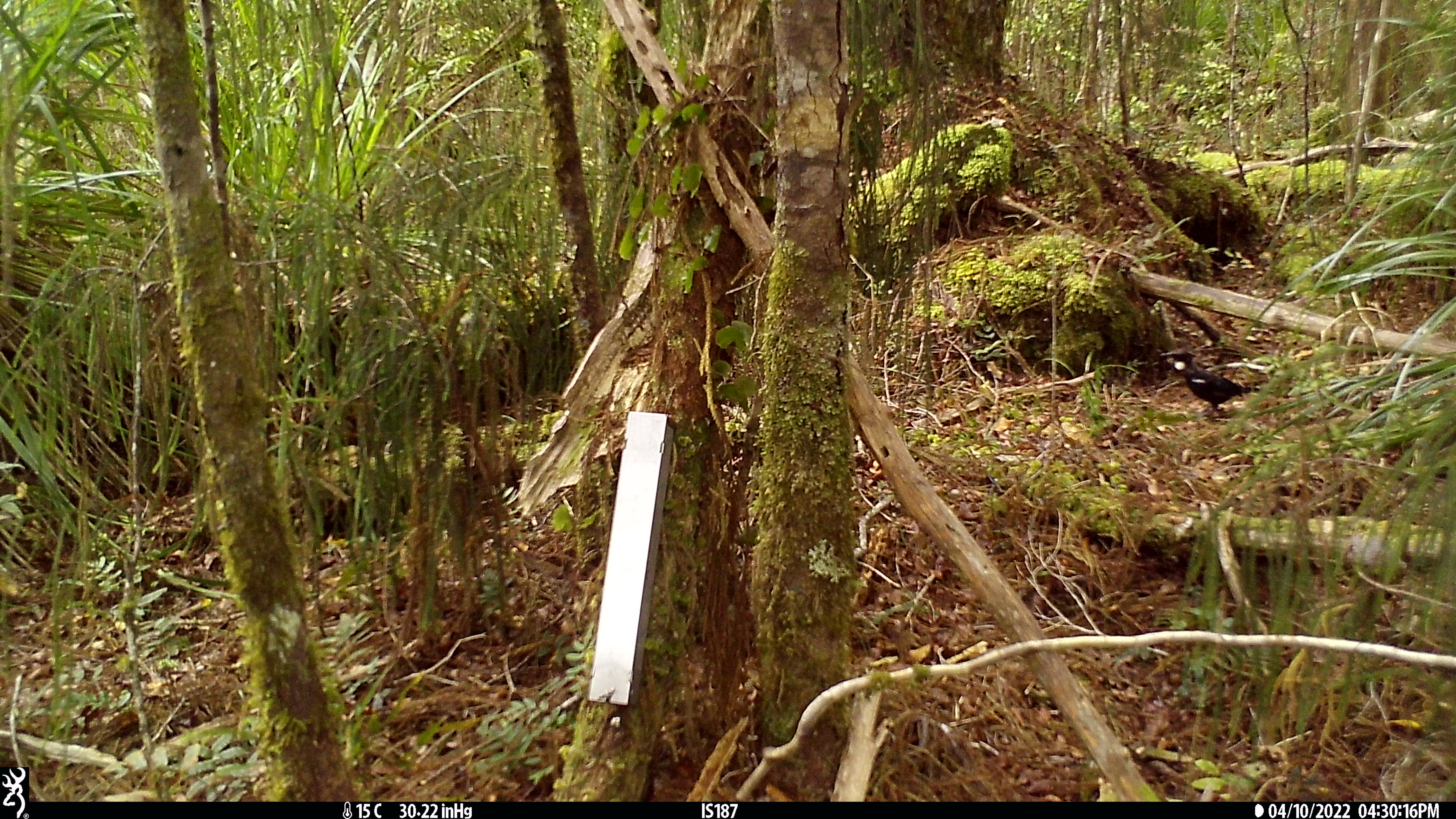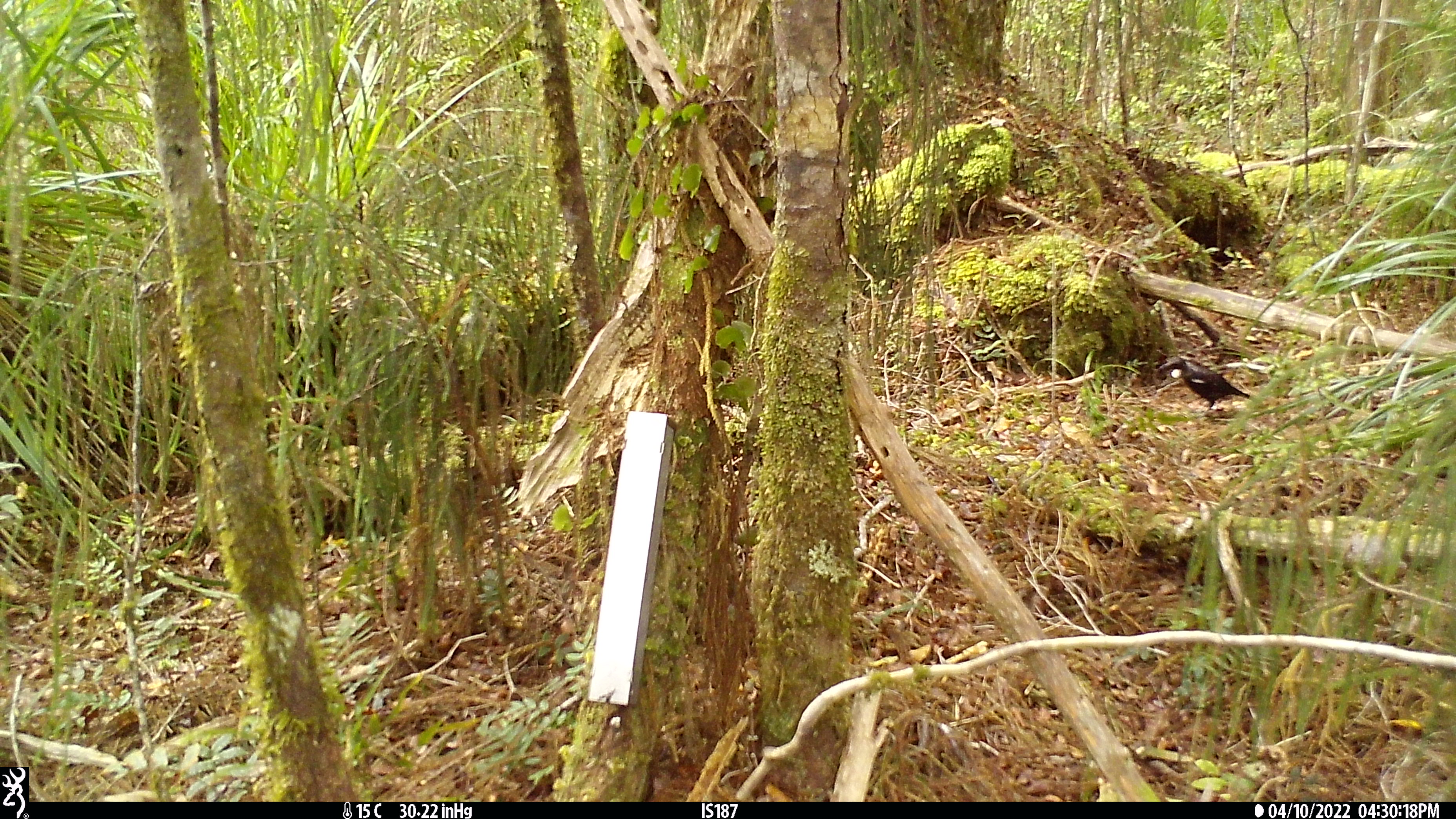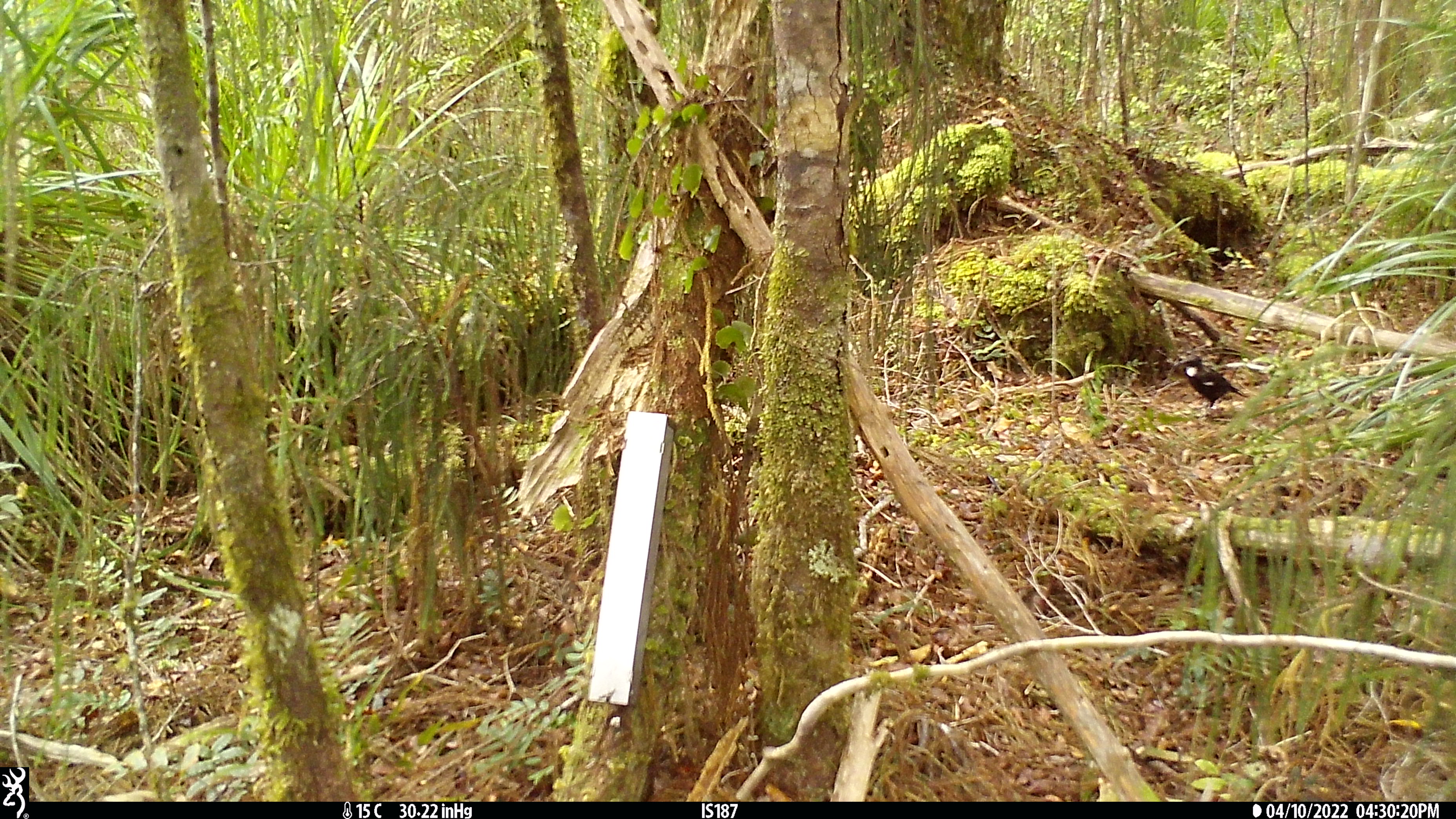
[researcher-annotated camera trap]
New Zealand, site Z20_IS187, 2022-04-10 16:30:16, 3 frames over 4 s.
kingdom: Animalia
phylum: Chordata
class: Aves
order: Passeriformes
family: Meliphagidae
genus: Prosthemadera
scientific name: Prosthemadera novaeseelandiae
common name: tui